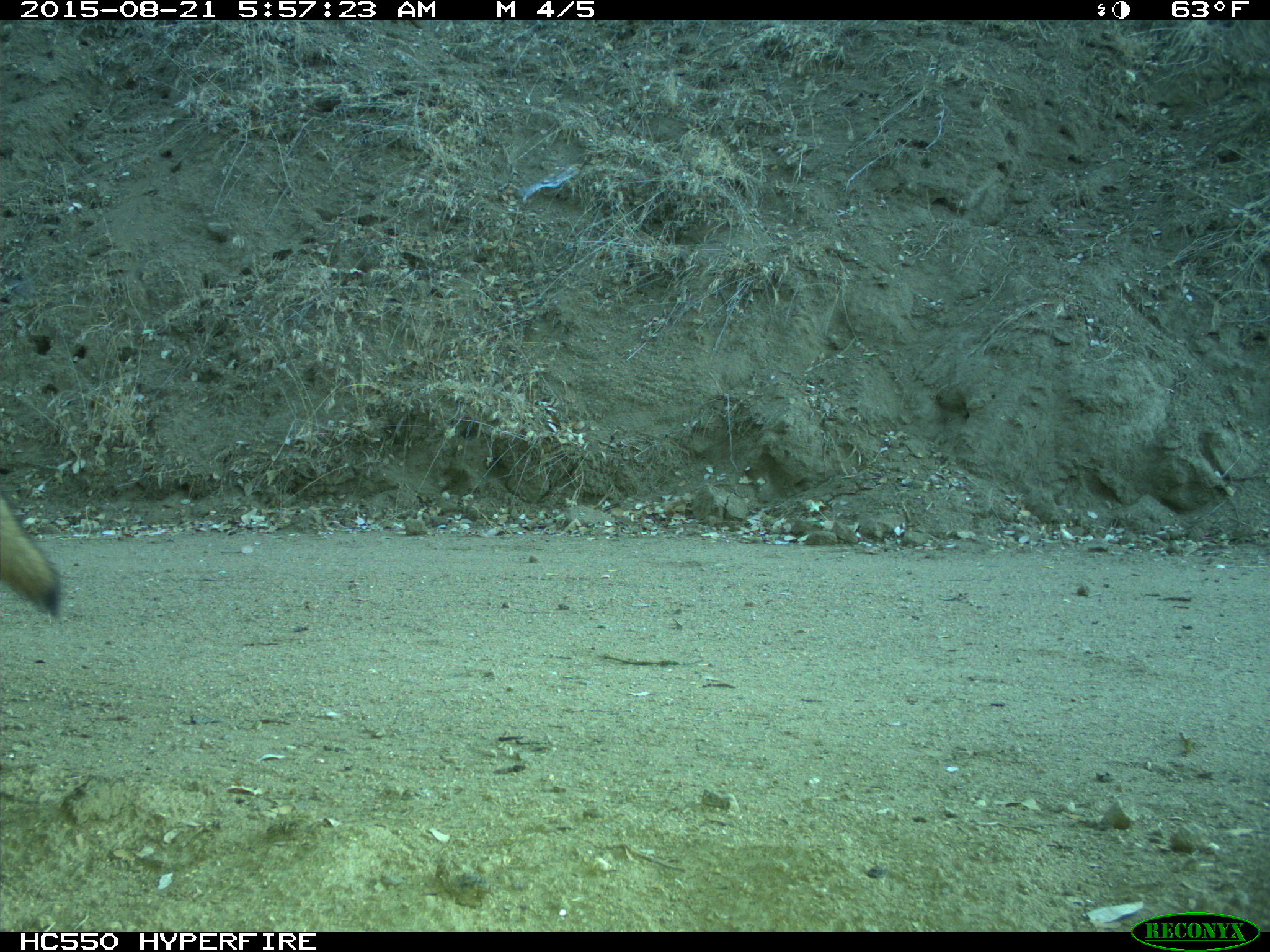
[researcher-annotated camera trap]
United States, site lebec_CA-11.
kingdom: Animalia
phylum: Chordata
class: Mammalia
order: Carnivora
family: Canidae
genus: Canis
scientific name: Canis latrans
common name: coyote